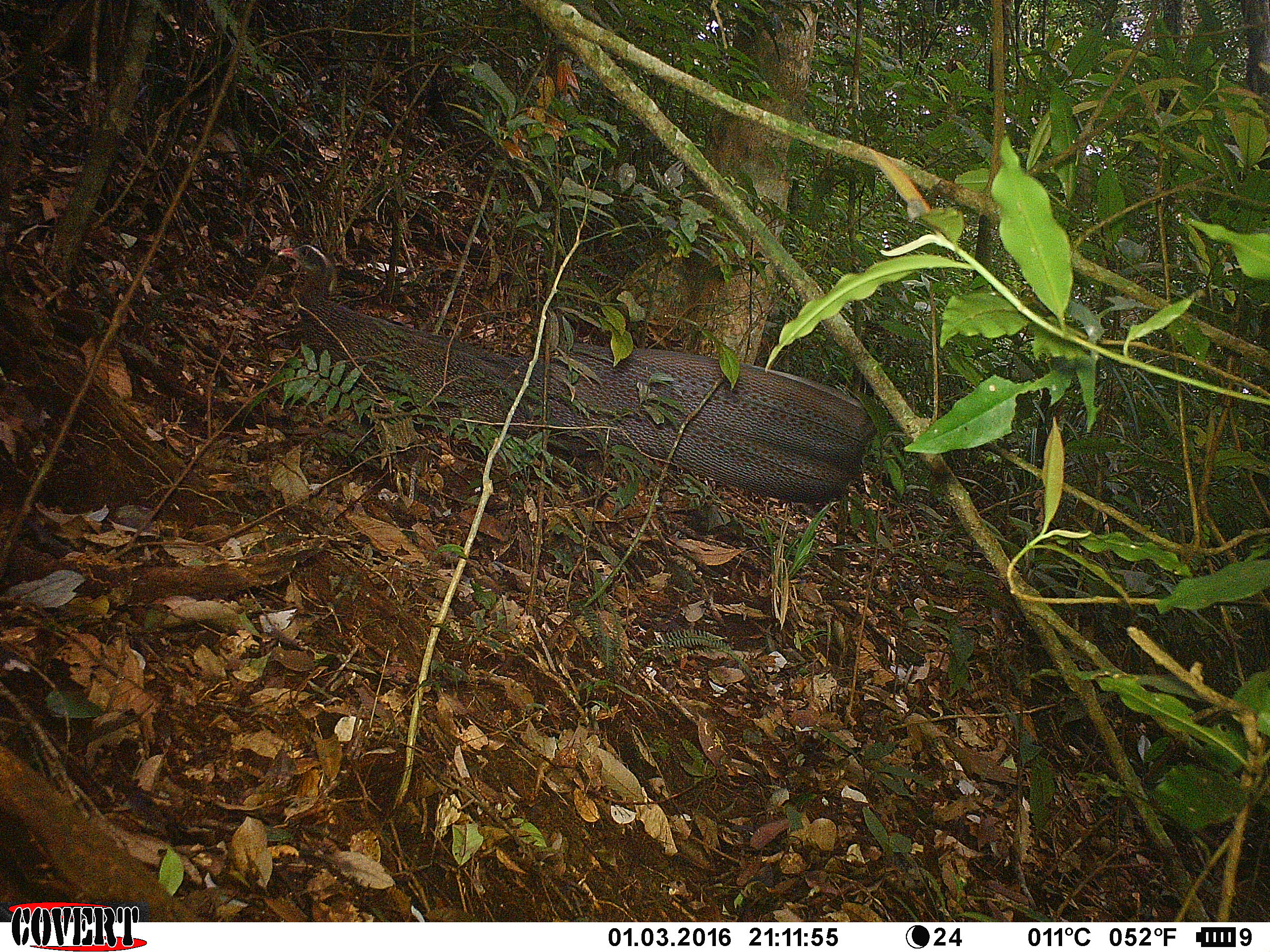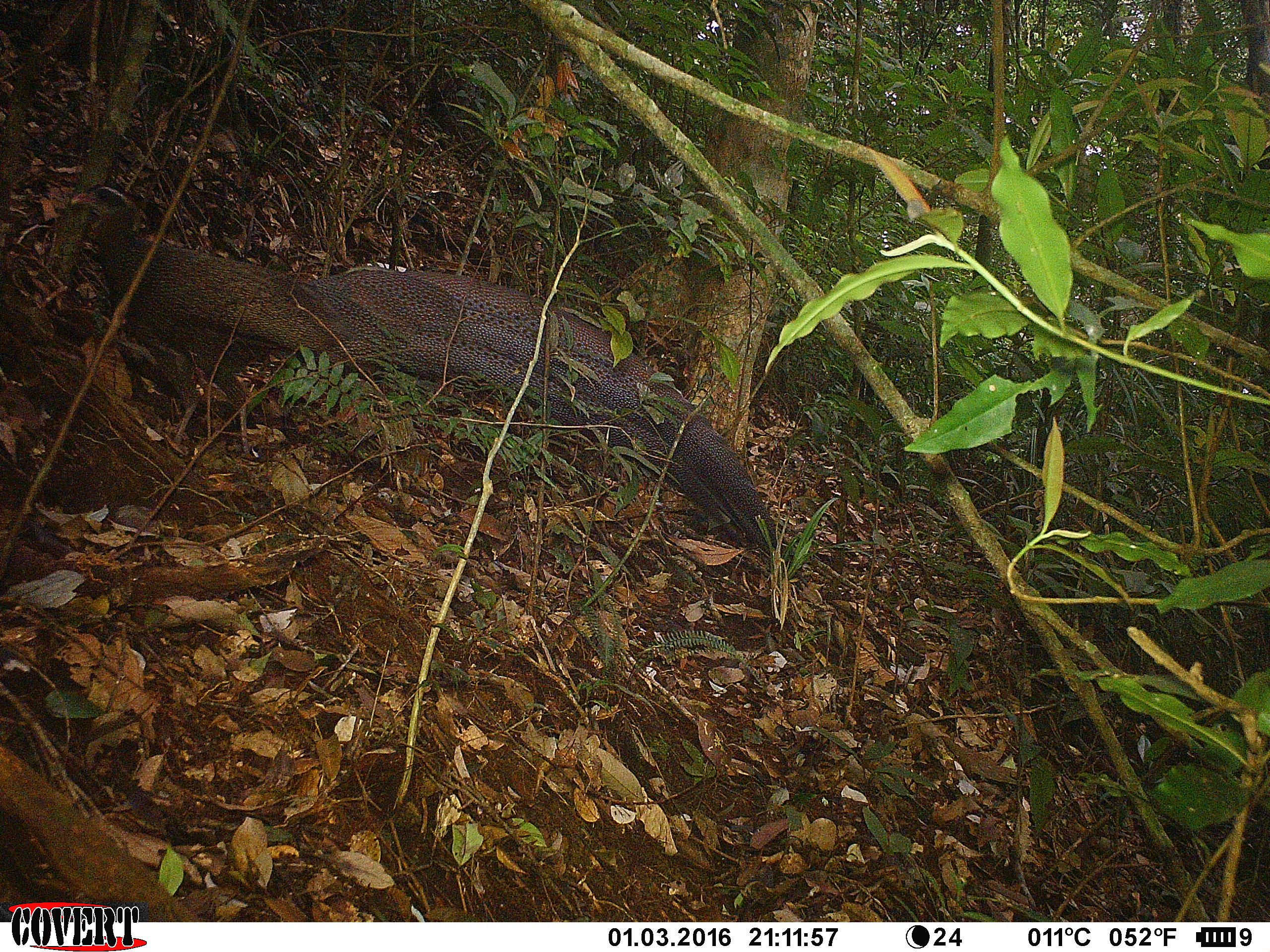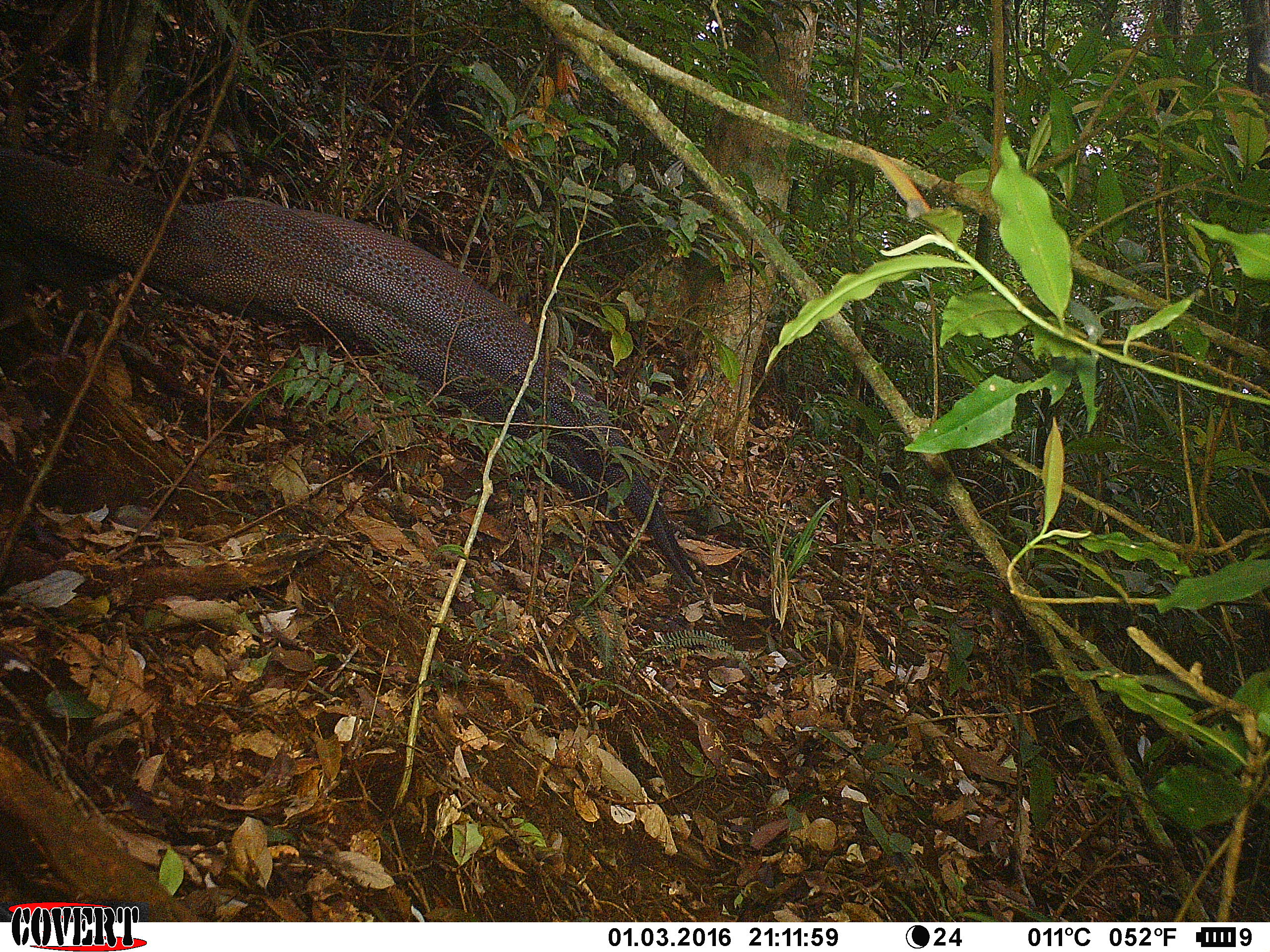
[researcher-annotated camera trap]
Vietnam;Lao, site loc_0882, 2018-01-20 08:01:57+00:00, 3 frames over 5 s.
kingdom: Animalia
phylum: Chordata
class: Aves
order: Galliformes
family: Phasianidae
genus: Rheinardia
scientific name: Rheinardia ocellata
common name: crested argus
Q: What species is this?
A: Crested argus (Rheinardia ocellata).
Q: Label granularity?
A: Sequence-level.